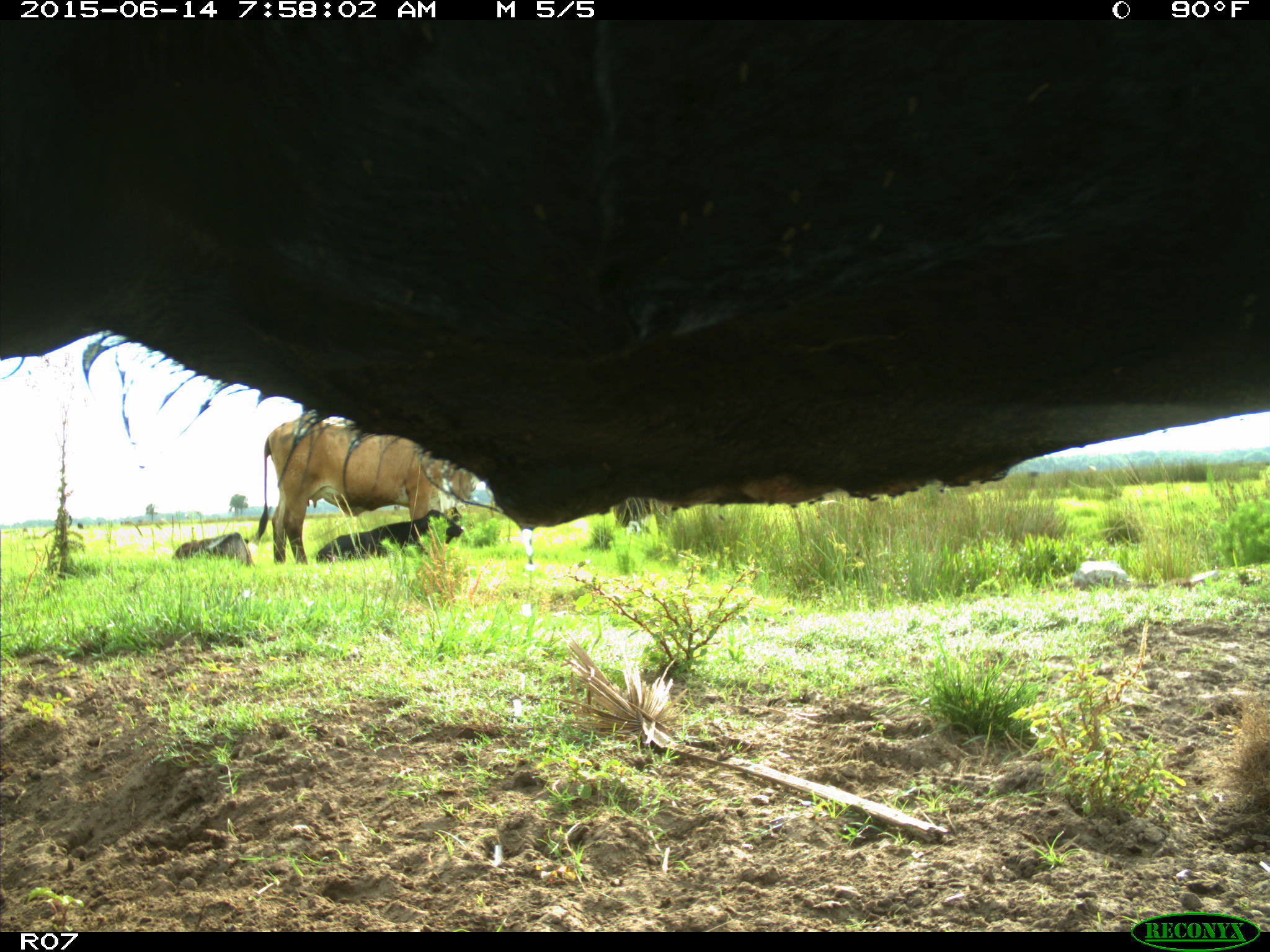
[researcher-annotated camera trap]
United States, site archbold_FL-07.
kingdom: Animalia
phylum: Chordata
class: Mammalia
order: Artiodactyla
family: Bovidae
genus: Bos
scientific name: Bos taurus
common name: domestic cow